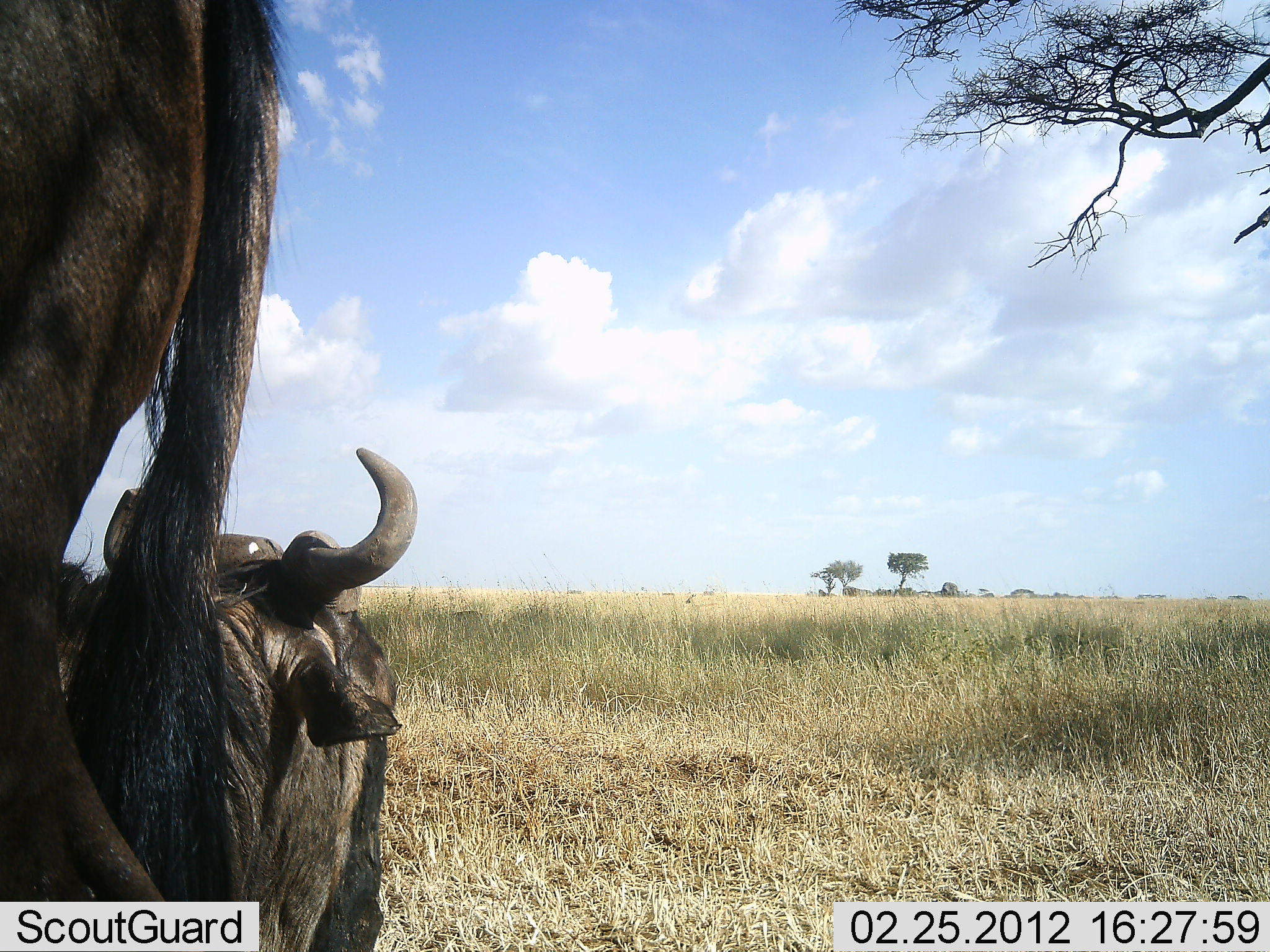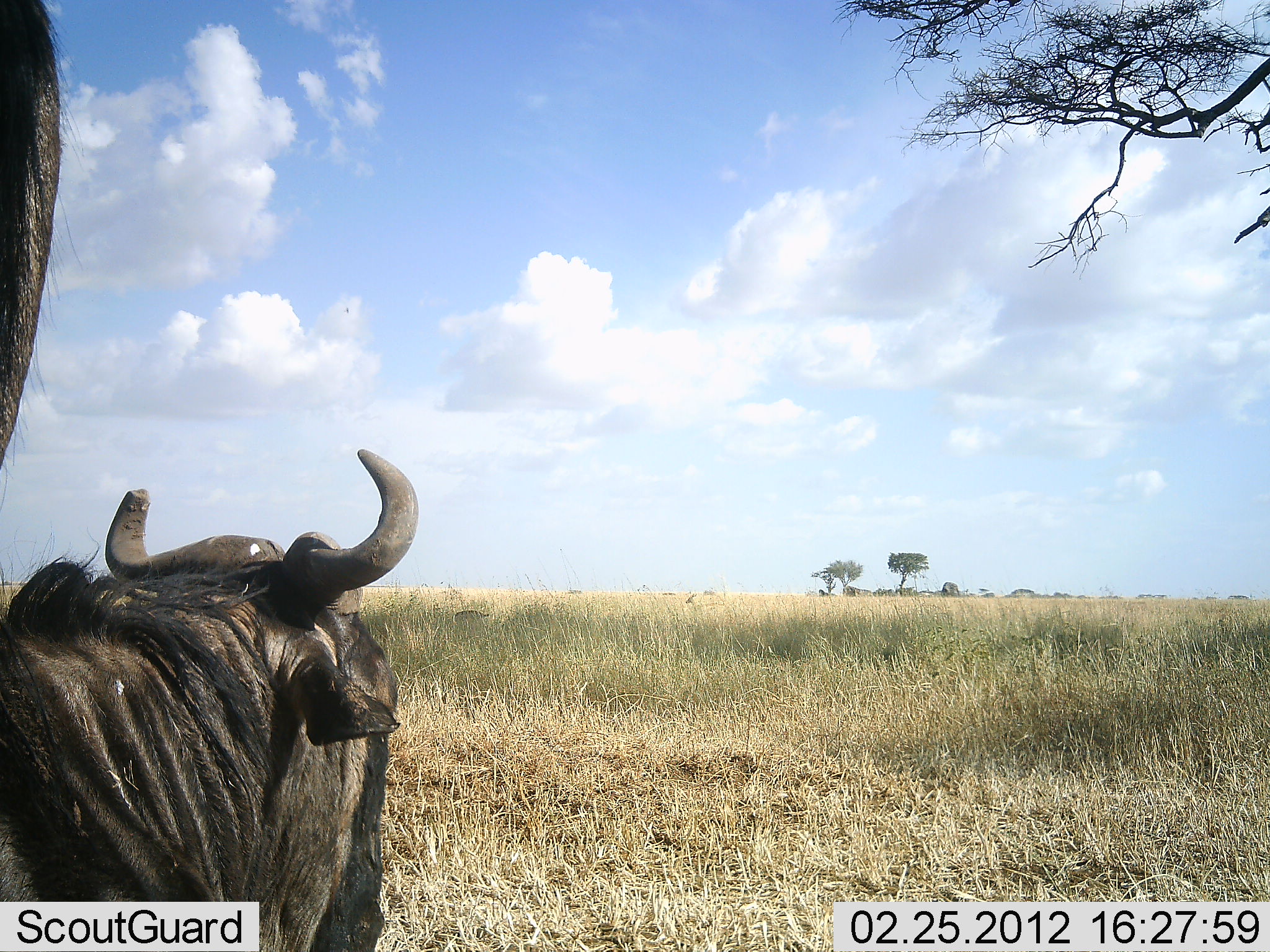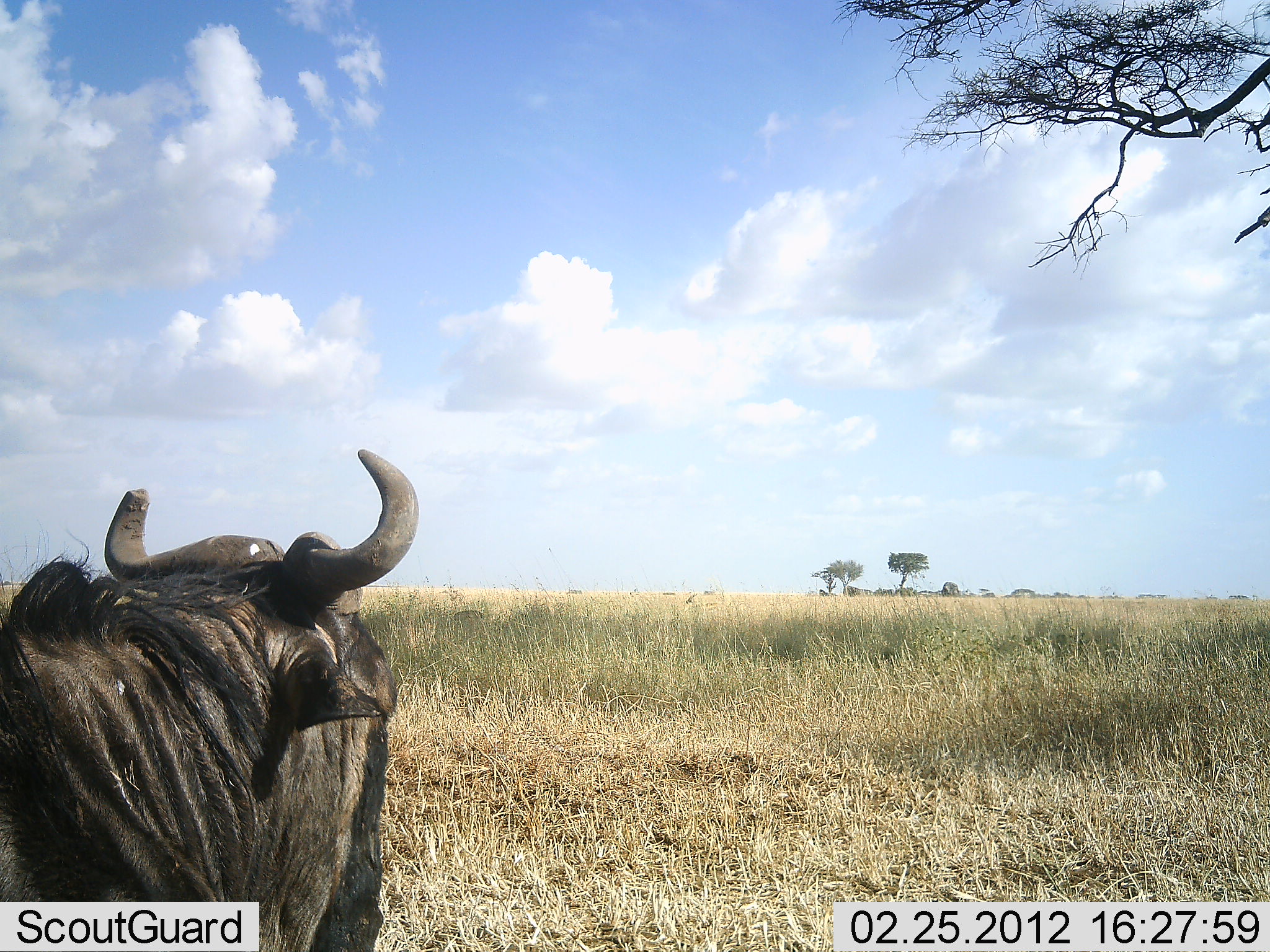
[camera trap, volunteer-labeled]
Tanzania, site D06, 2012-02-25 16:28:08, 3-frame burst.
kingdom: Animalia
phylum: Chordata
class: Mammalia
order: Artiodactyla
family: Bovidae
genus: Connochaetes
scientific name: Connochaetes taurinus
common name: blue wildebeest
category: wildebeest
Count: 2.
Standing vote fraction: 38%.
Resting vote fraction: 92%.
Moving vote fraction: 23%.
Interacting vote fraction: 0%.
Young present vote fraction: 0%.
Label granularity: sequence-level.